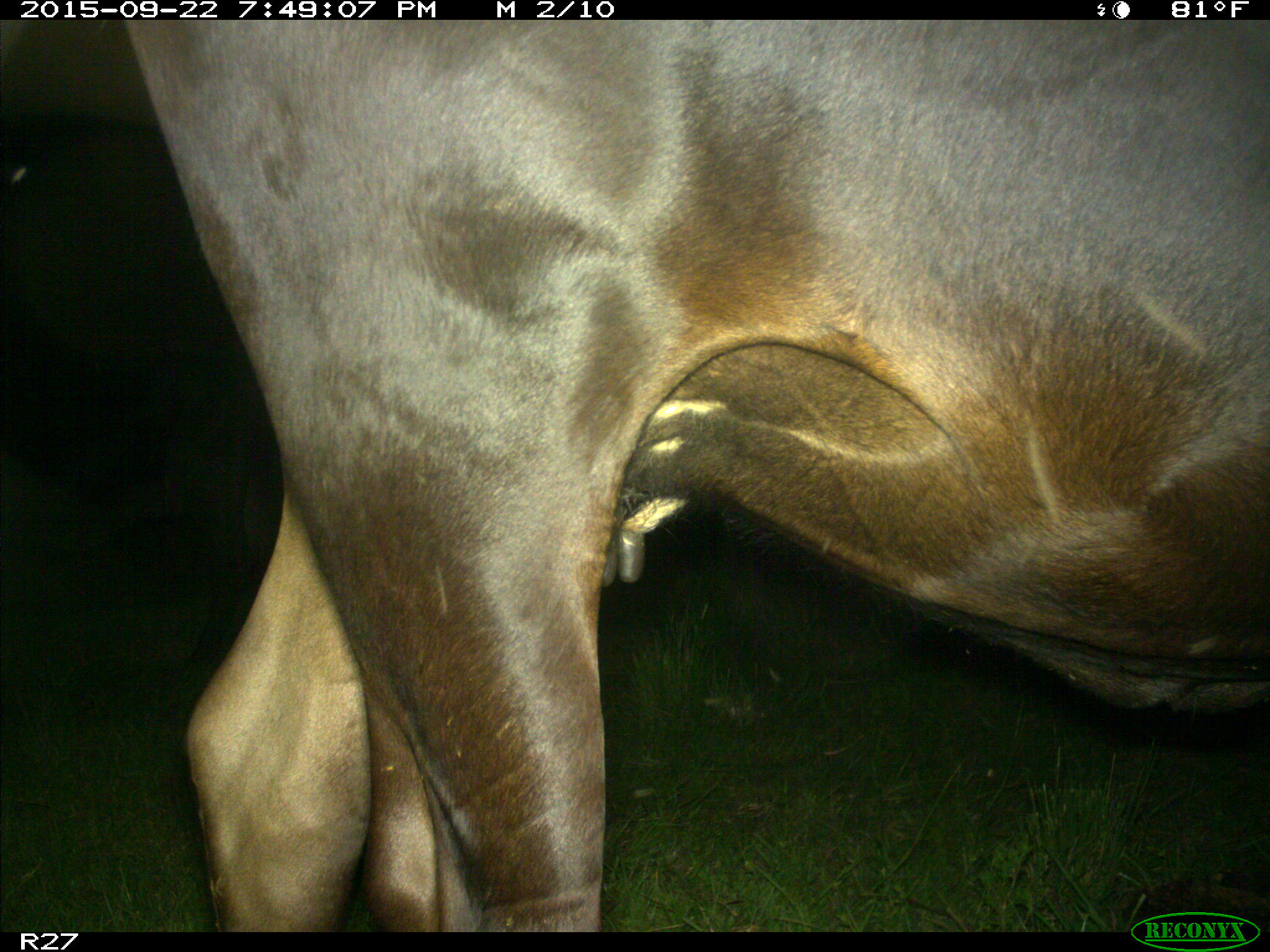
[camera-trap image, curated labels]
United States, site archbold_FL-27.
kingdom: Animalia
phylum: Chordata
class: Mammalia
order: Artiodactyla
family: Bovidae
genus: Bos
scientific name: Bos taurus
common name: domestic cow